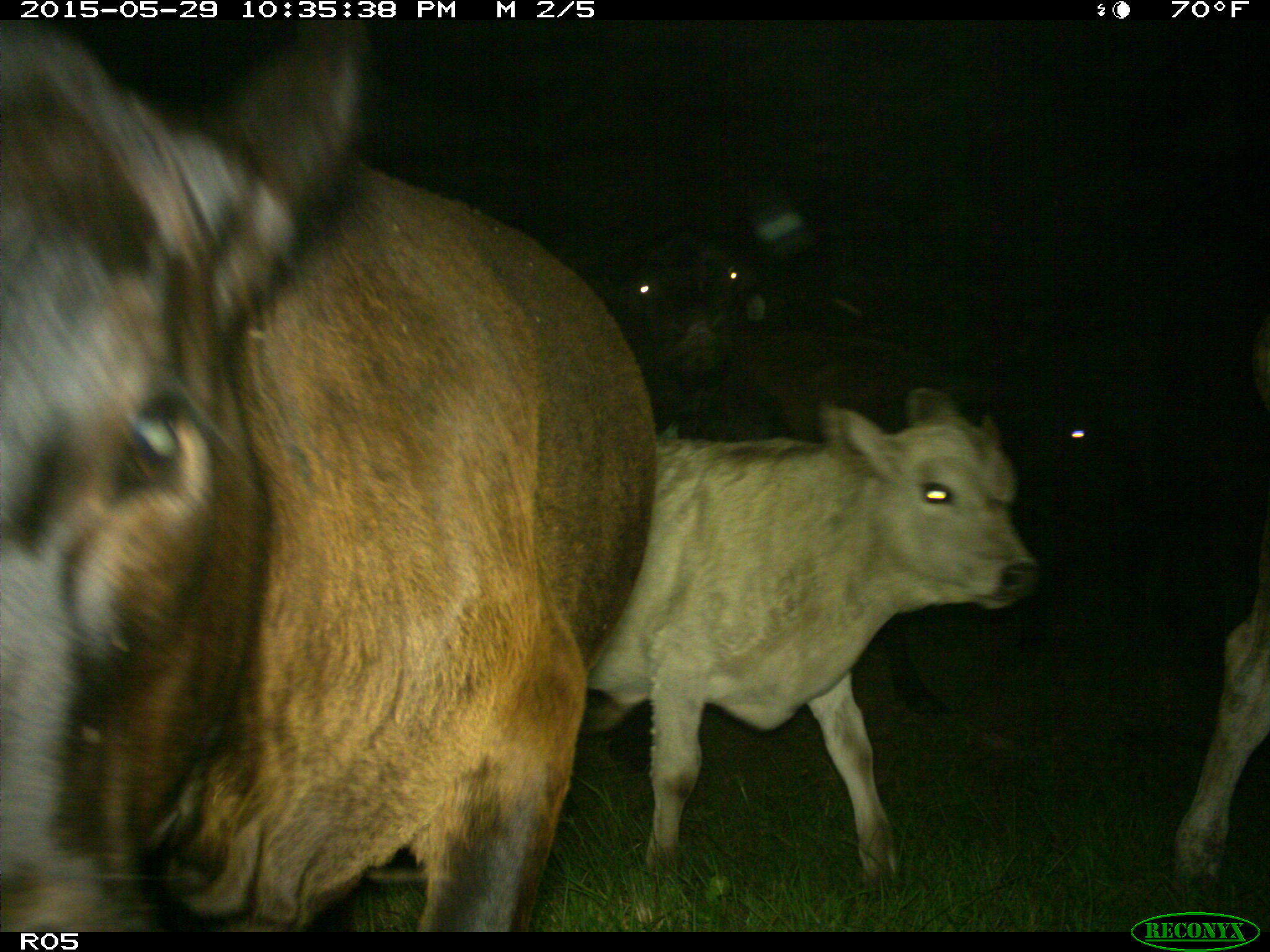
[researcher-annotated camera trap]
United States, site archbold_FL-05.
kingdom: Animalia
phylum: Chordata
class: Mammalia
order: Artiodactyla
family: Bovidae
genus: Bos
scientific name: Bos taurus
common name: domestic cow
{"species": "Bos taurus (domestic cow)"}